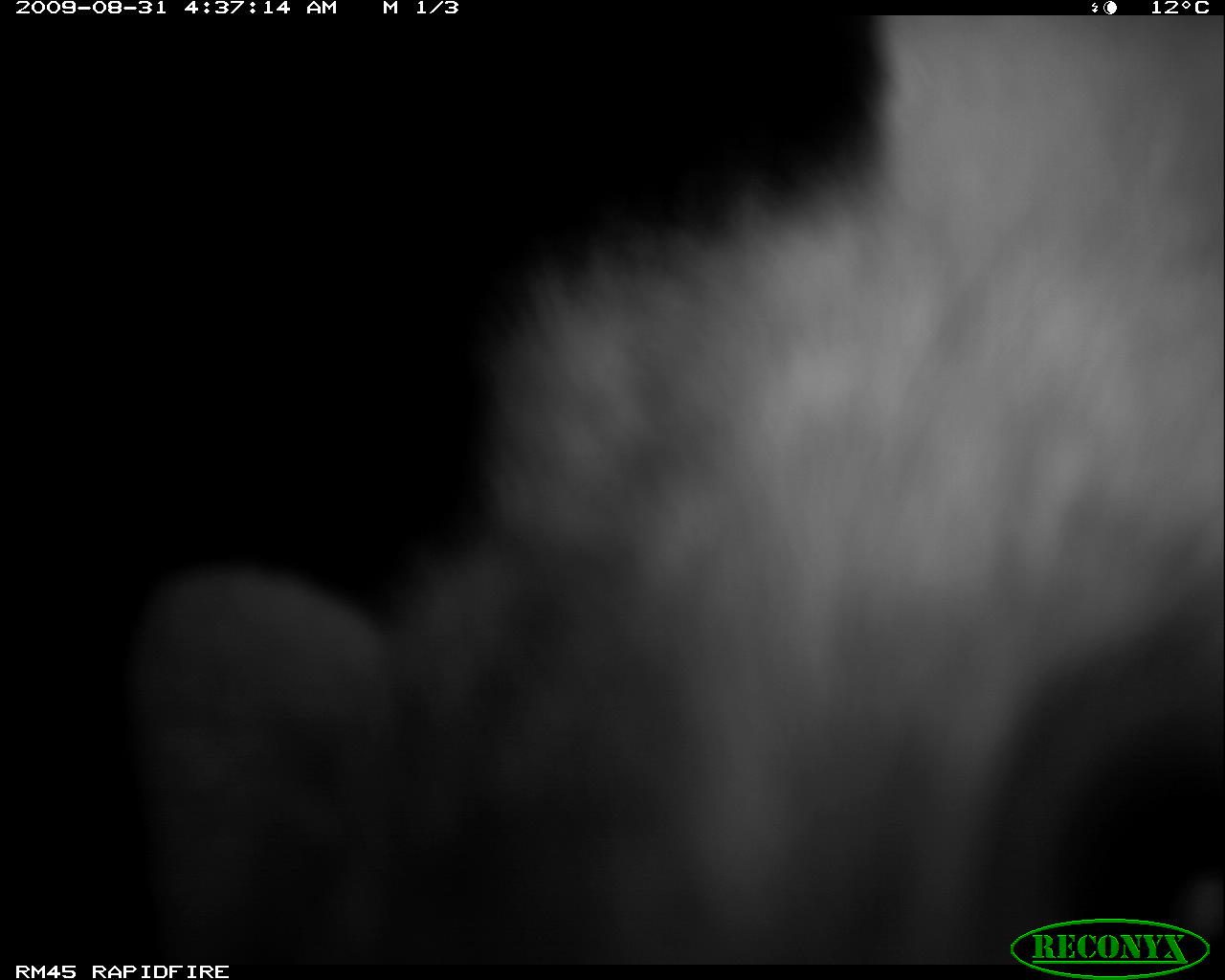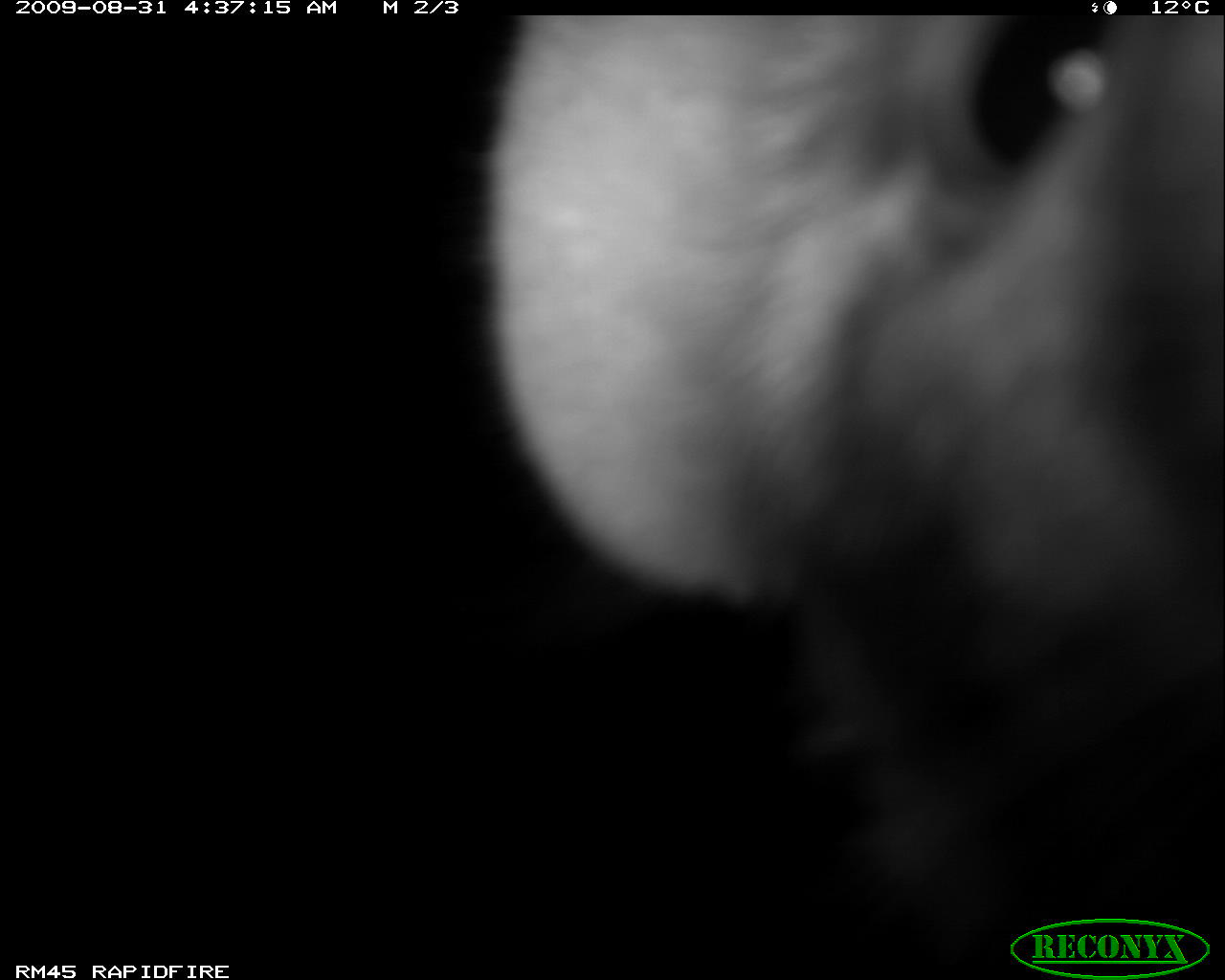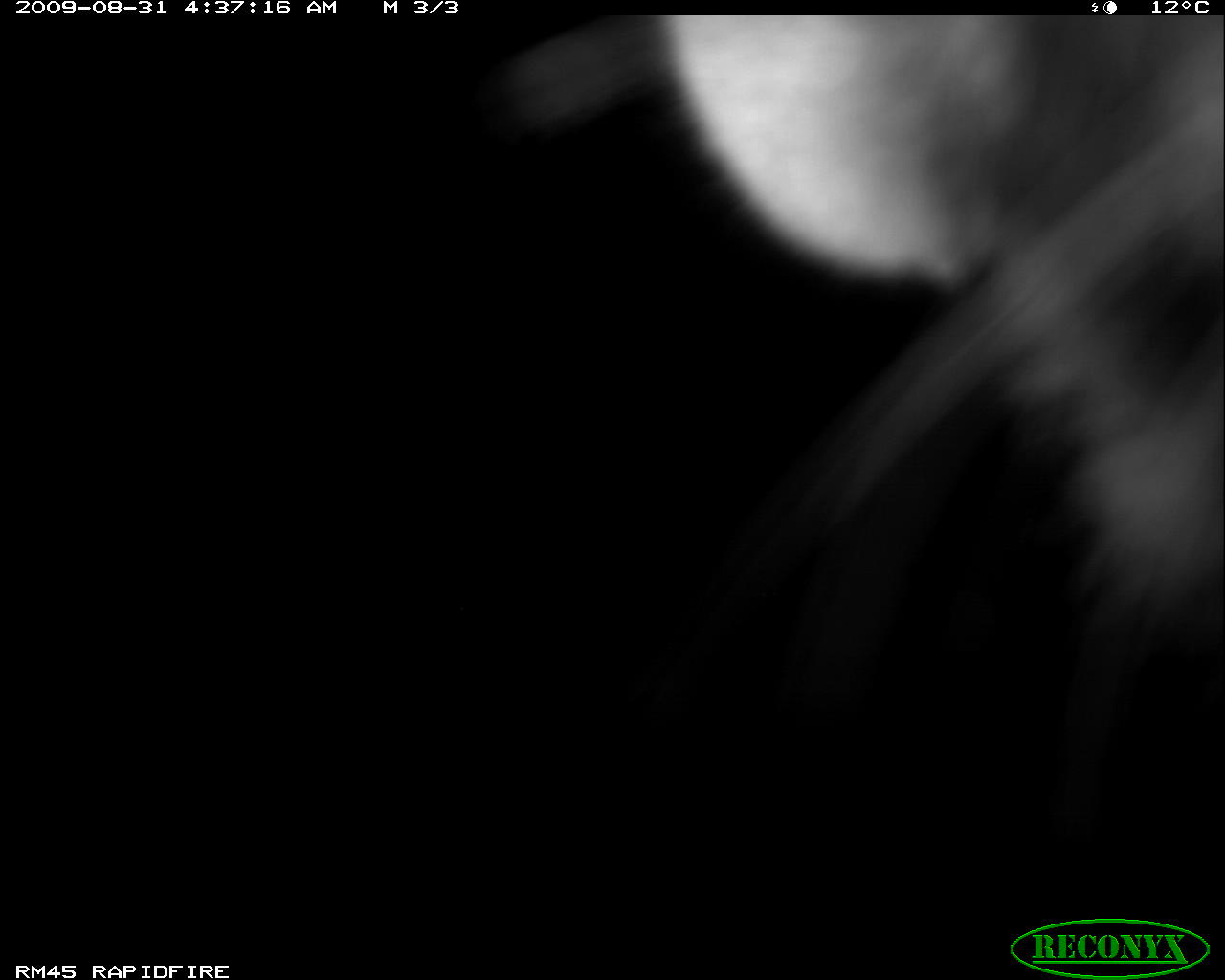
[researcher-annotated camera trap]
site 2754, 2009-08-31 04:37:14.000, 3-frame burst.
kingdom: Animalia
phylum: Chordata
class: Mammalia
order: Carnivora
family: Hyaenidae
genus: Crocuta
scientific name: Crocuta crocuta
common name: spotted hyena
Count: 1.